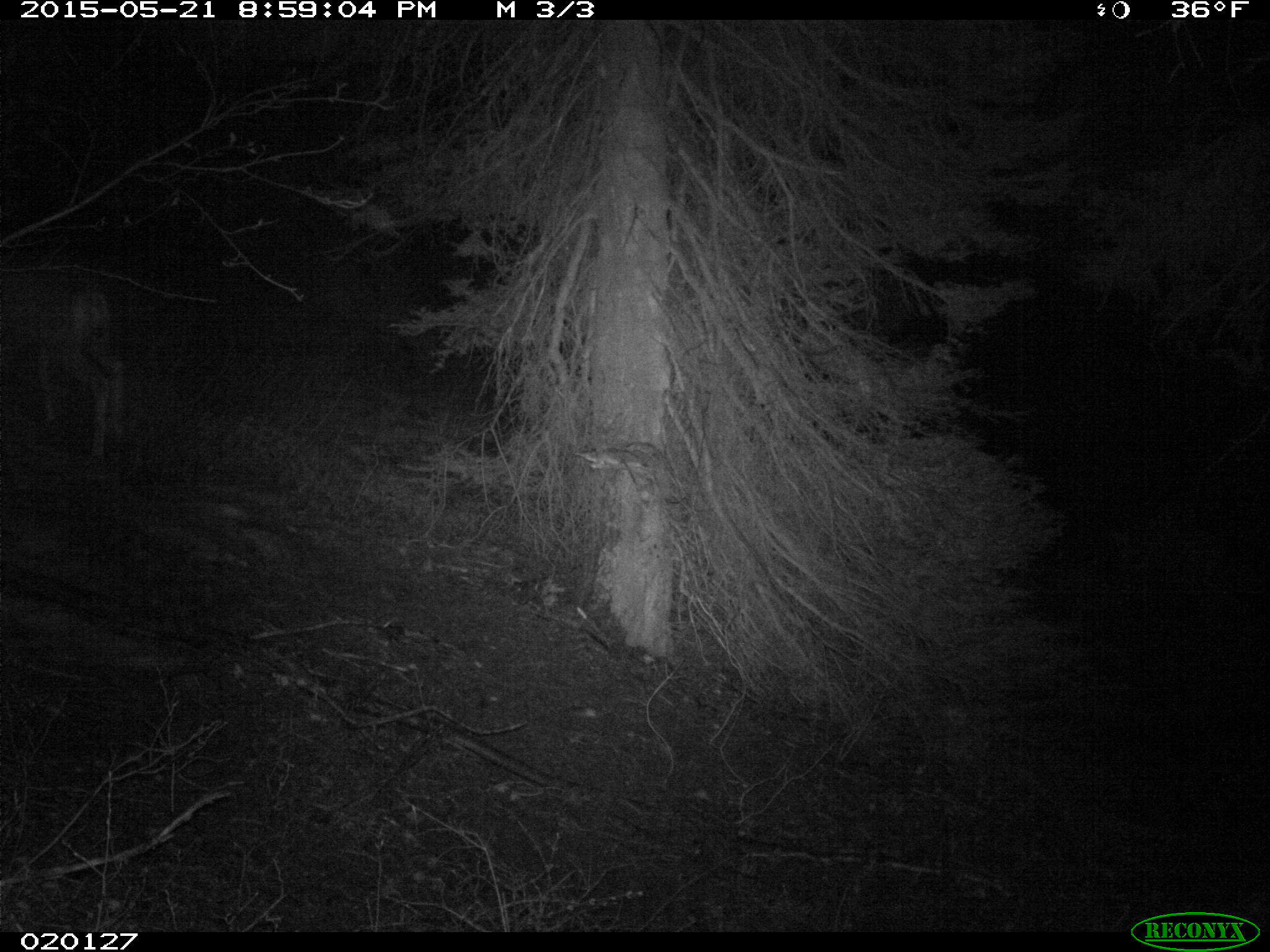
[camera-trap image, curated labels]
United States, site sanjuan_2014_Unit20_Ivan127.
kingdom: Animalia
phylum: Chordata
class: Mammalia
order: Artiodactyla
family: Cervidae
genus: Odocoileus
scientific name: Odocoileus hemionus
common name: mule deer